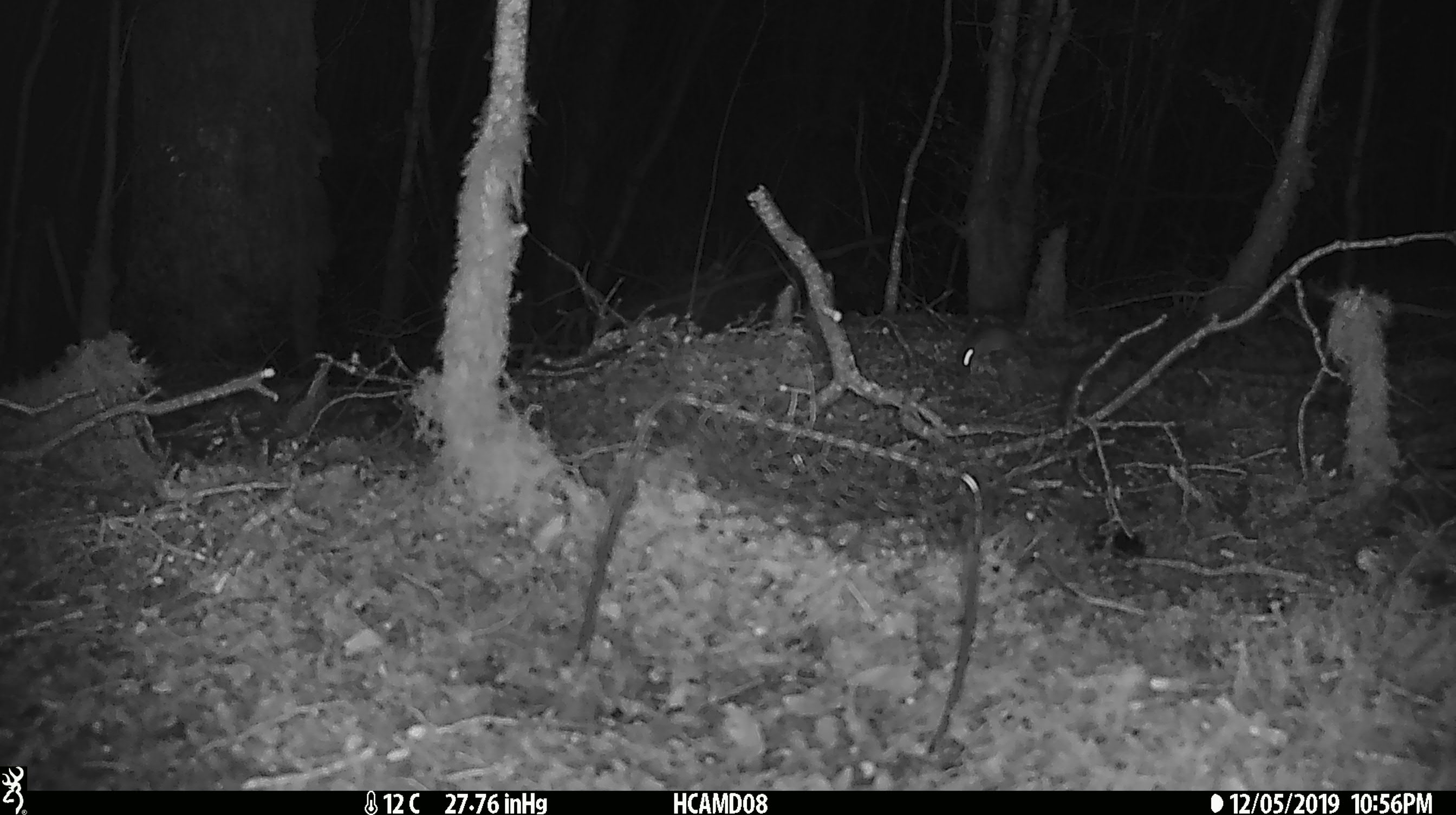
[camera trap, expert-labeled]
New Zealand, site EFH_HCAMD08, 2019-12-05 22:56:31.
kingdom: Animalia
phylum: Chordata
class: Mammalia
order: Rodentia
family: Muridae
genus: Mus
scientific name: Mus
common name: mouse